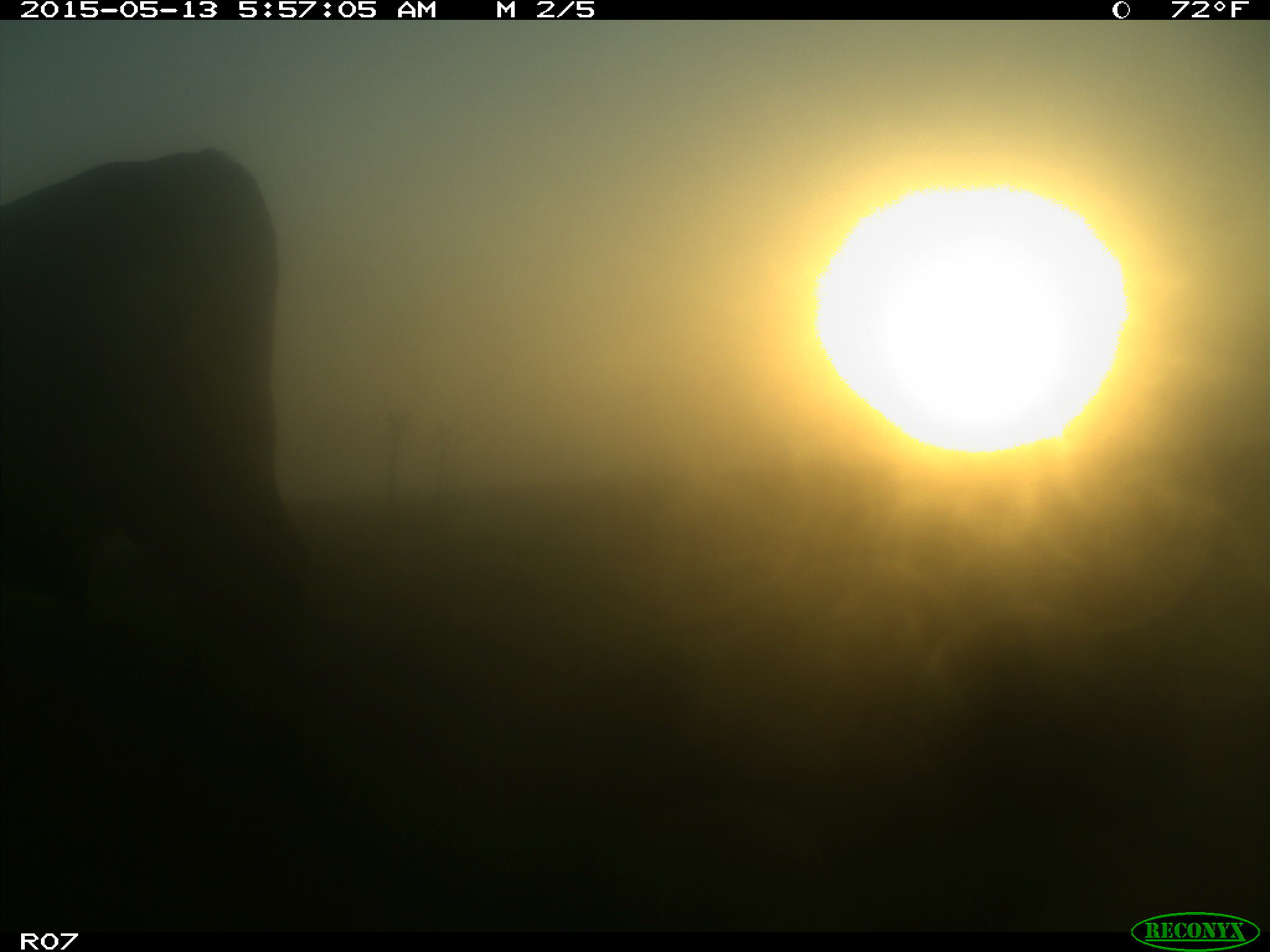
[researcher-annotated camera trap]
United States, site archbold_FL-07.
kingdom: Animalia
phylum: Chordata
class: Mammalia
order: Artiodactyla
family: Bovidae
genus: Bos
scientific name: Bos taurus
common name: domestic cow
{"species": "Bos taurus (domestic cow)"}